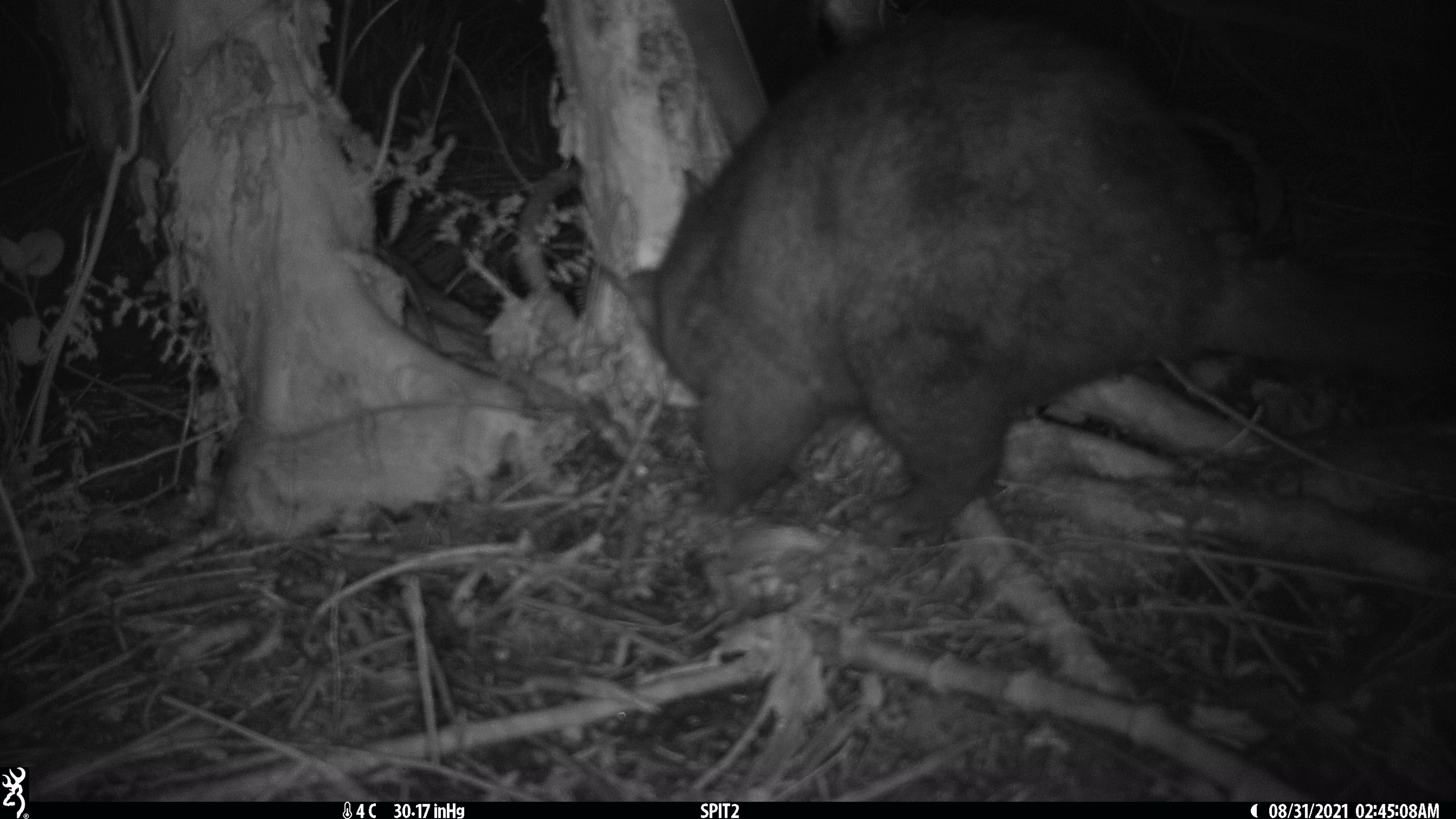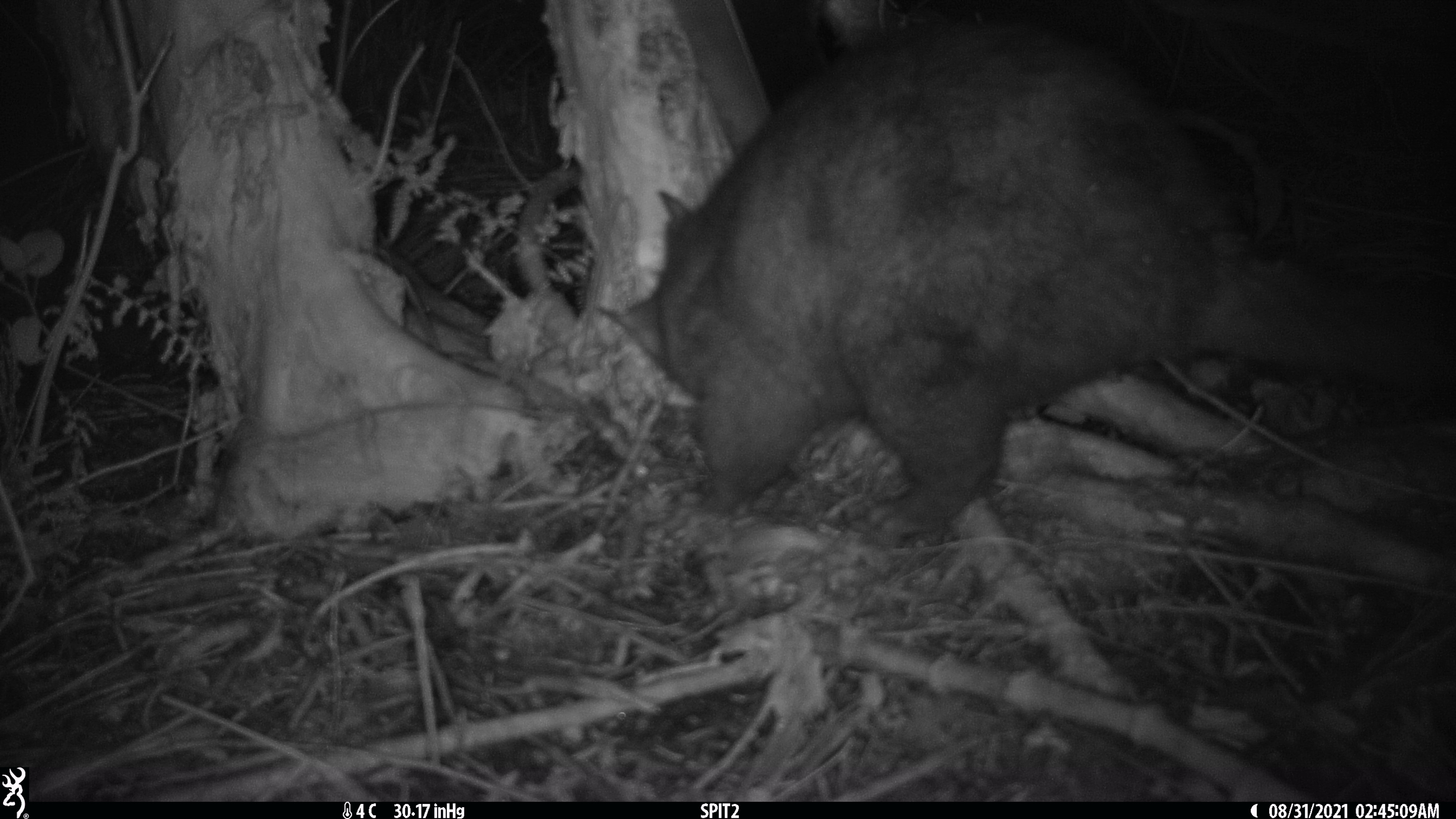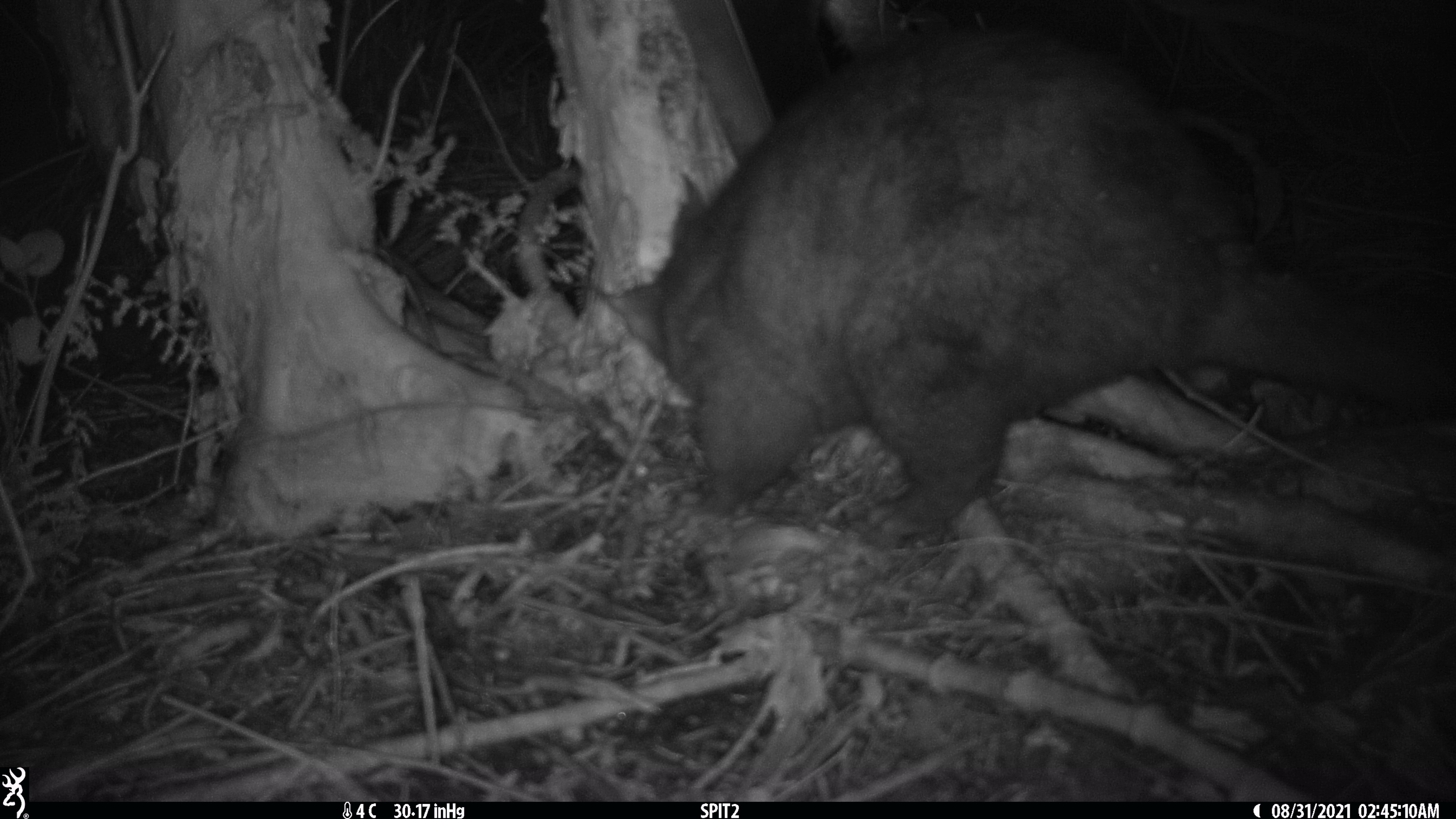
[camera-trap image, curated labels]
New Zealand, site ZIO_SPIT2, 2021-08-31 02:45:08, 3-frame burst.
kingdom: Animalia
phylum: Chordata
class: Mammalia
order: Diprotodontia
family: Phalangeridae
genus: Trichosurus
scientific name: Trichosurus vulpecula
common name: common brushtail possum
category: possum